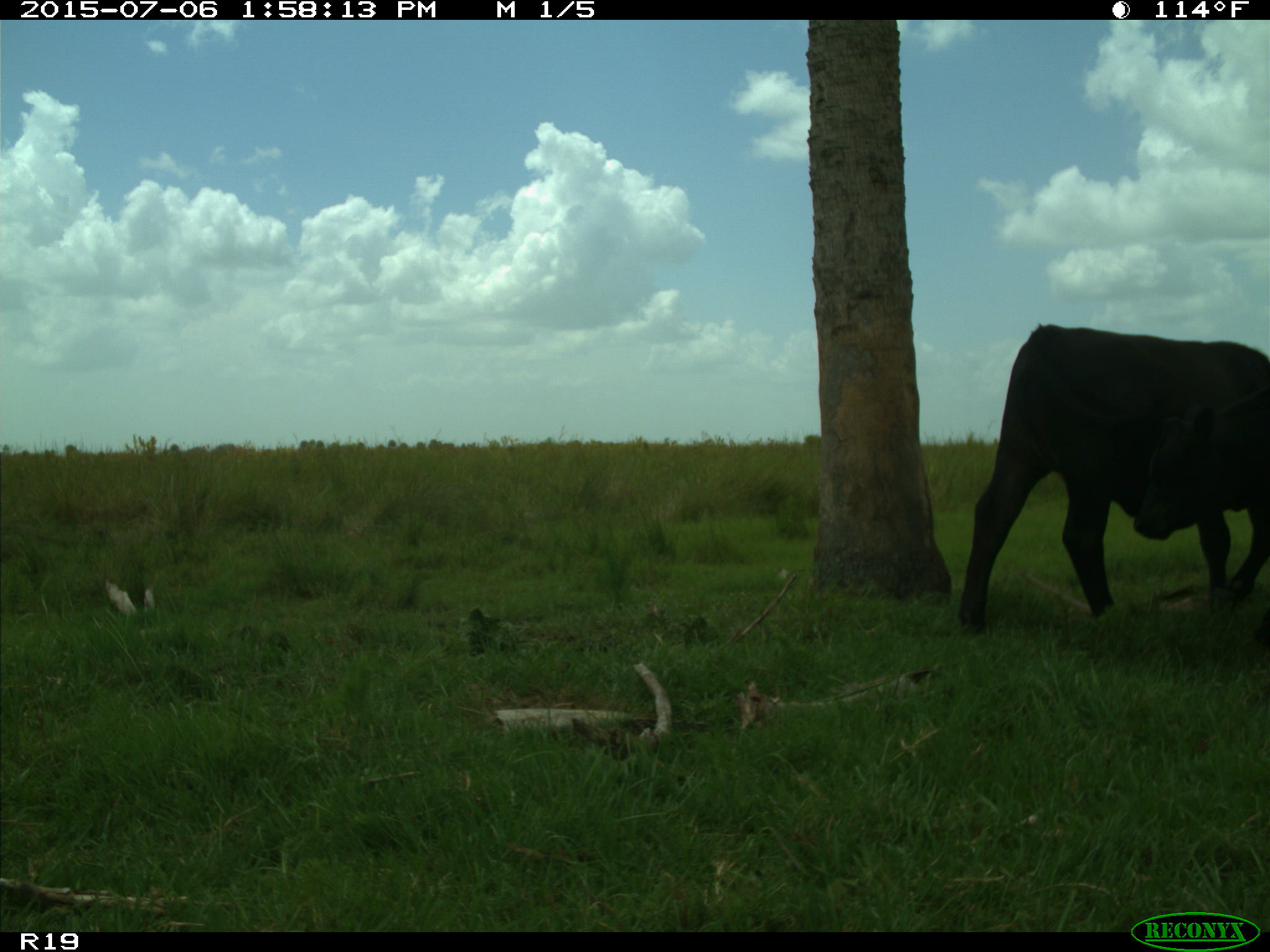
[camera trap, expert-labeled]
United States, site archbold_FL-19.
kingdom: Animalia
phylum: Chordata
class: Mammalia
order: Artiodactyla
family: Bovidae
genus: Bos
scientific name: Bos taurus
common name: domestic cow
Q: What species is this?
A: Bos taurus (domestic cow).